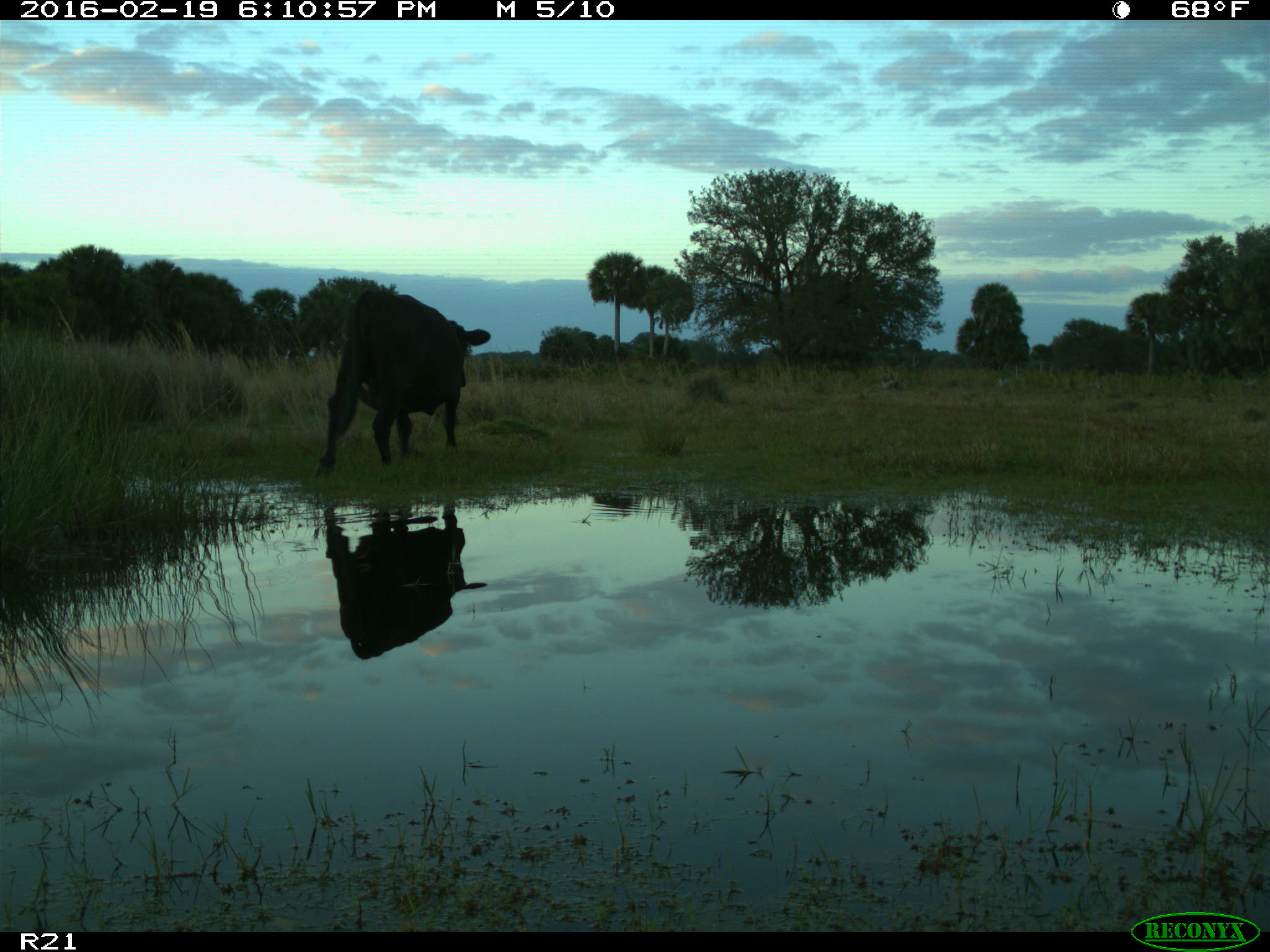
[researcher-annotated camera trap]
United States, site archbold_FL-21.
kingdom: Animalia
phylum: Chordata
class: Mammalia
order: Artiodactyla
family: Bovidae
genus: Bos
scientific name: Bos taurus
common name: domestic cow